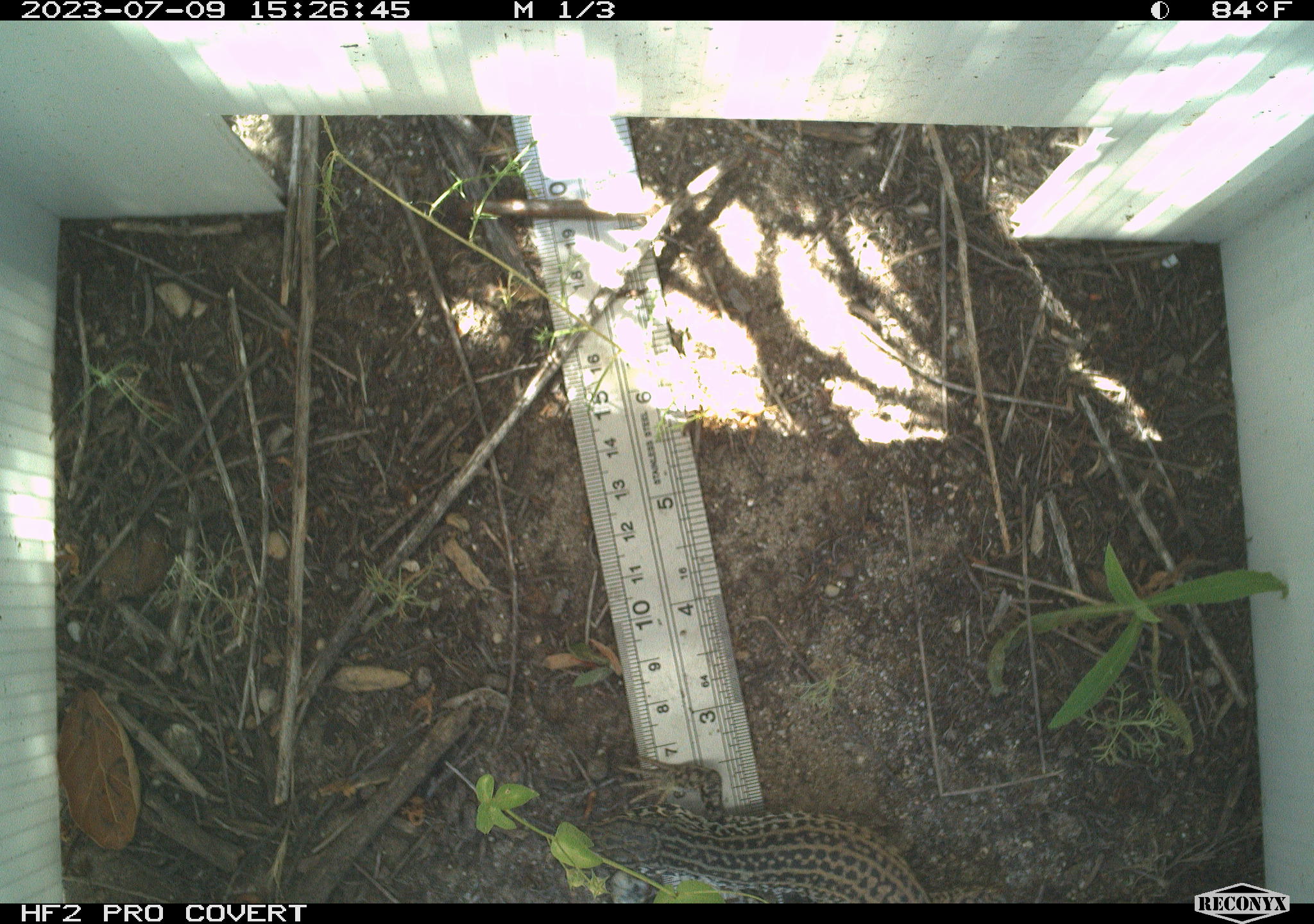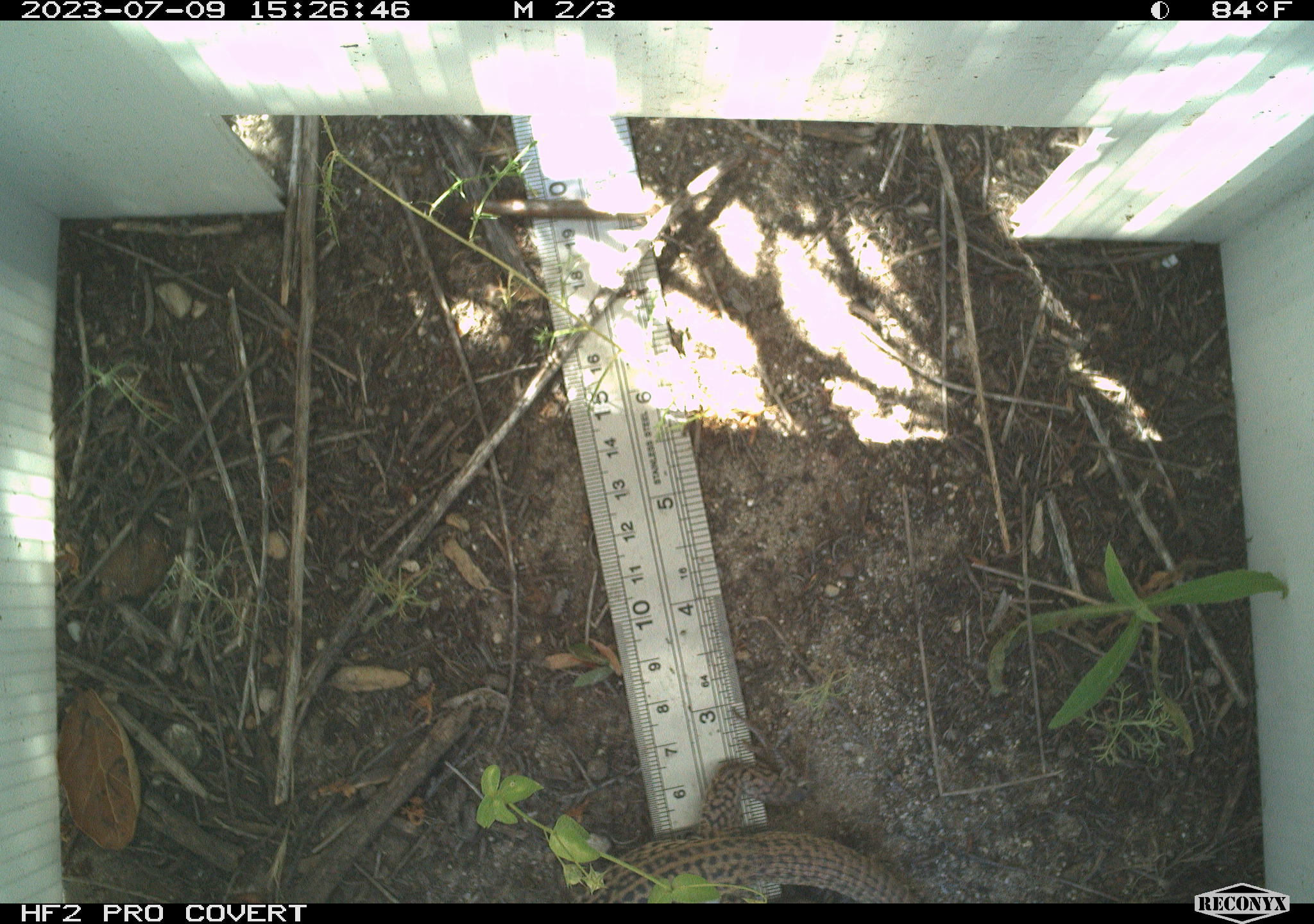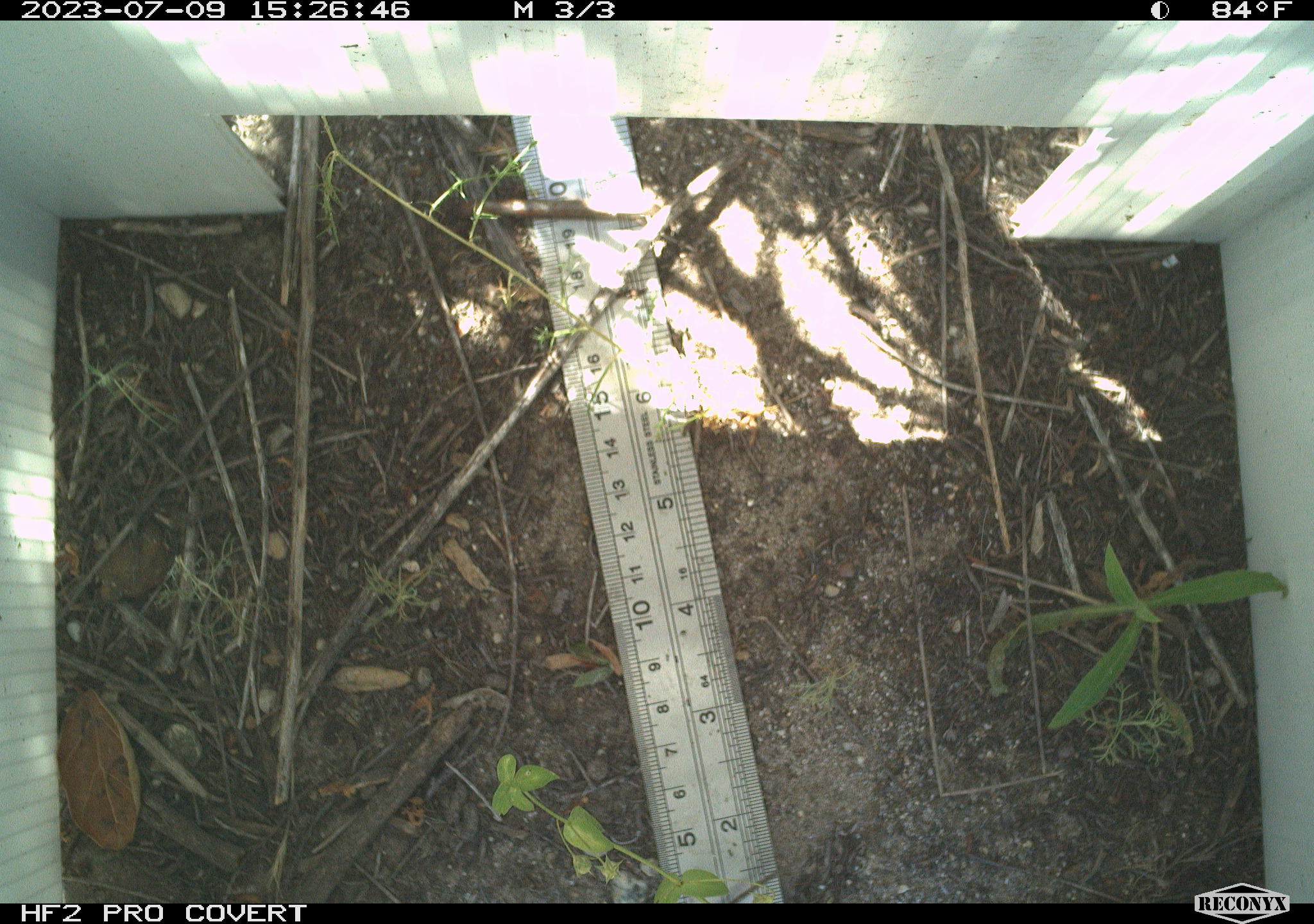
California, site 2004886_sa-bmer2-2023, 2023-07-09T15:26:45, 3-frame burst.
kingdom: Animalia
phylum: Chordata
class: Reptilia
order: Squamata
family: Teiidae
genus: Aspidoscelis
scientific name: Aspidoscelis tigris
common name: western whiptail